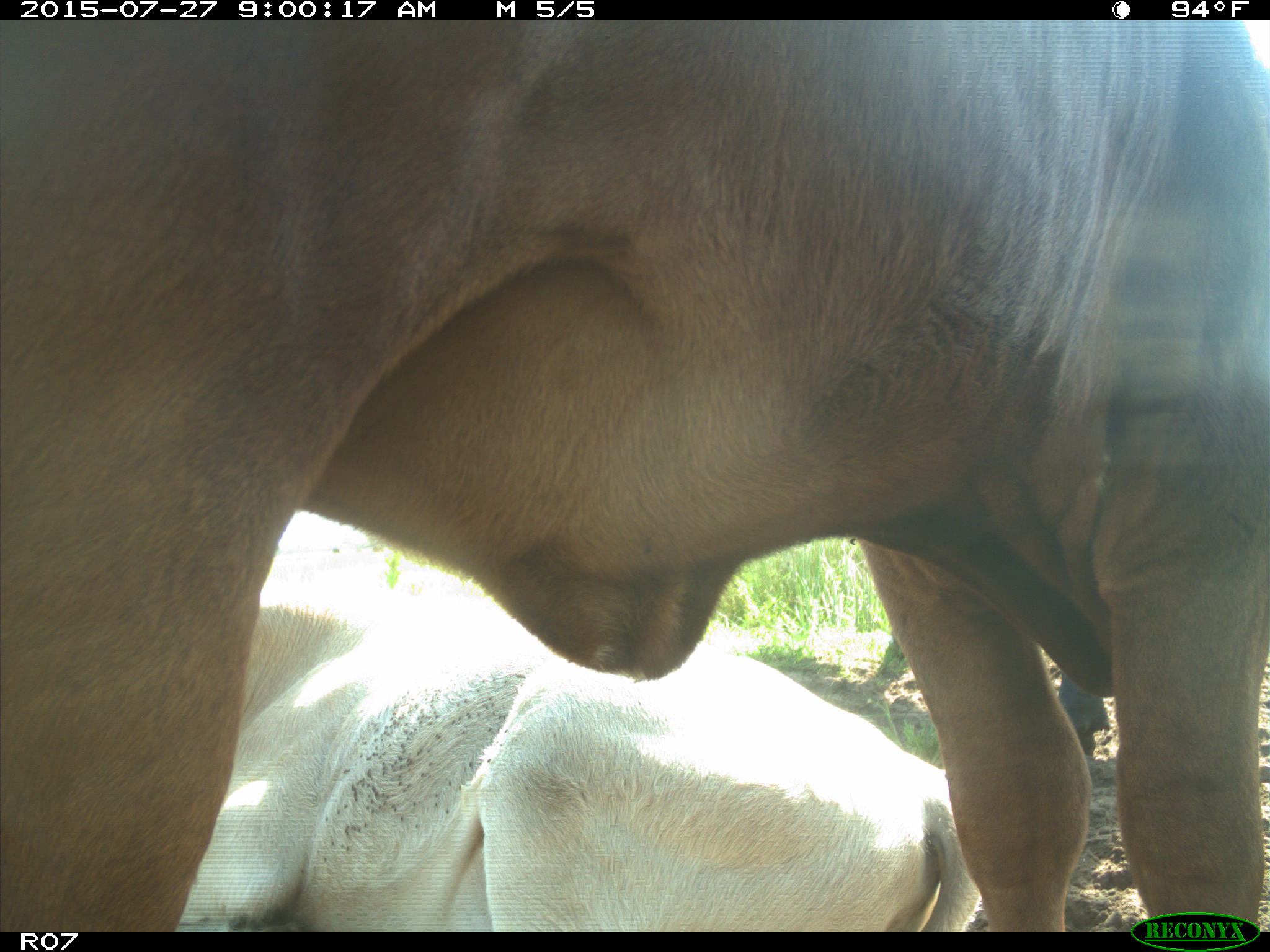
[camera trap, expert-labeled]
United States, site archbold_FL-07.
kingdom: Animalia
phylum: Chordata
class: Mammalia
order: Artiodactyla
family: Bovidae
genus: Bos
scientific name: Bos taurus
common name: domestic cow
Bos taurus (domestic cow).